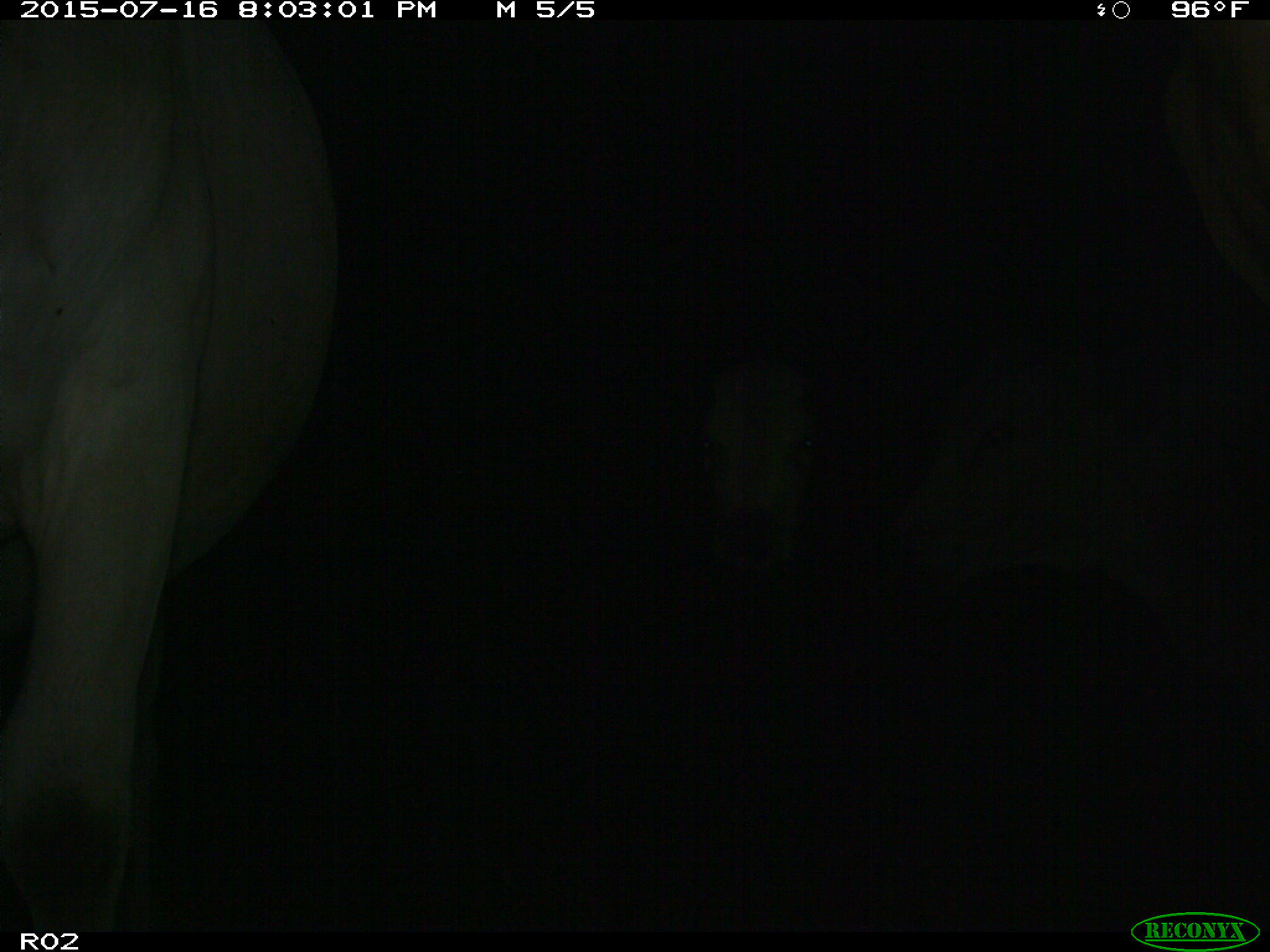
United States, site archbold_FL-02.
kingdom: Animalia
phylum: Chordata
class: Mammalia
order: Artiodactyla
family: Bovidae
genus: Bos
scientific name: Bos taurus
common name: domestic cow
Bos taurus (domestic cow).